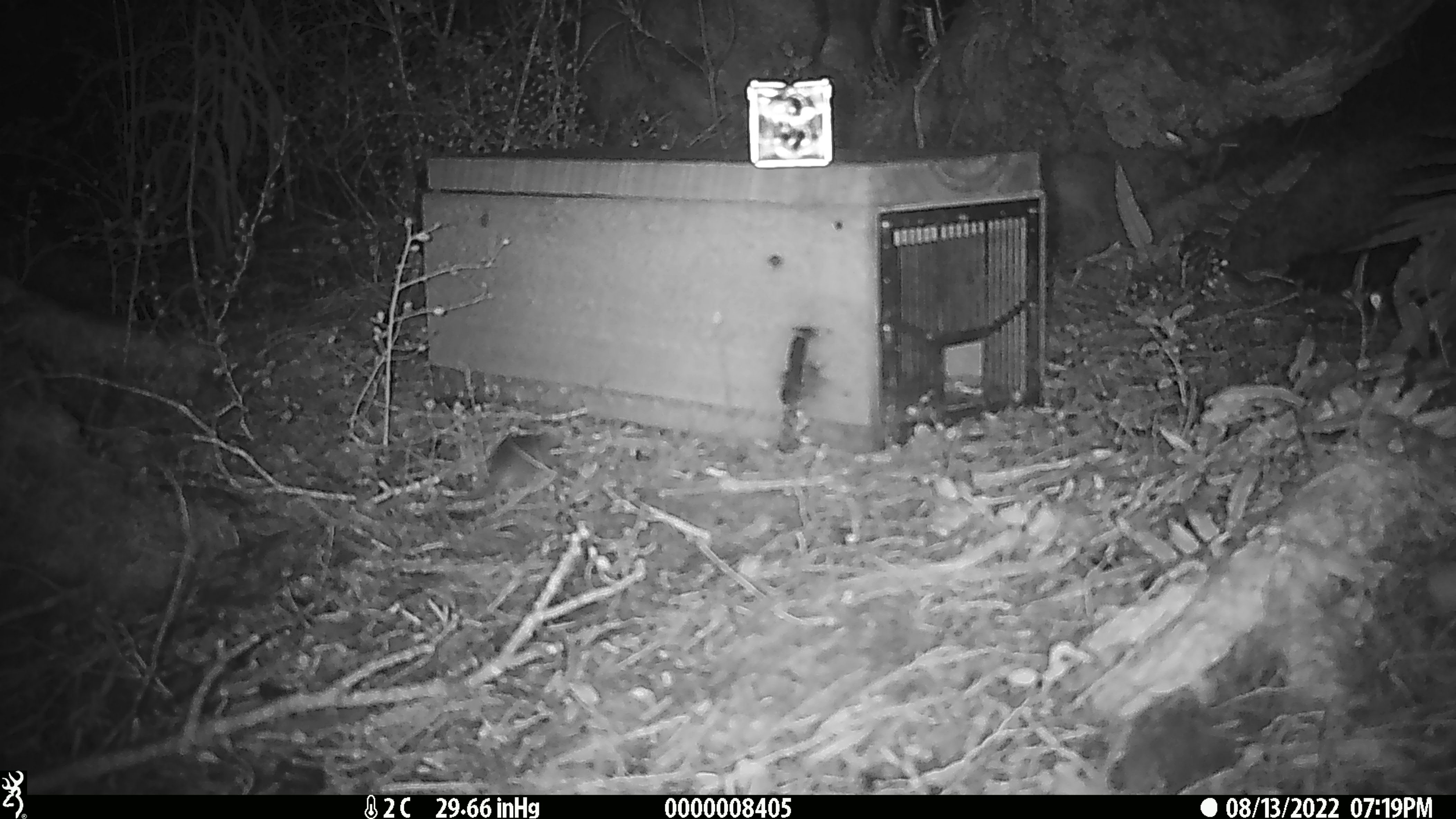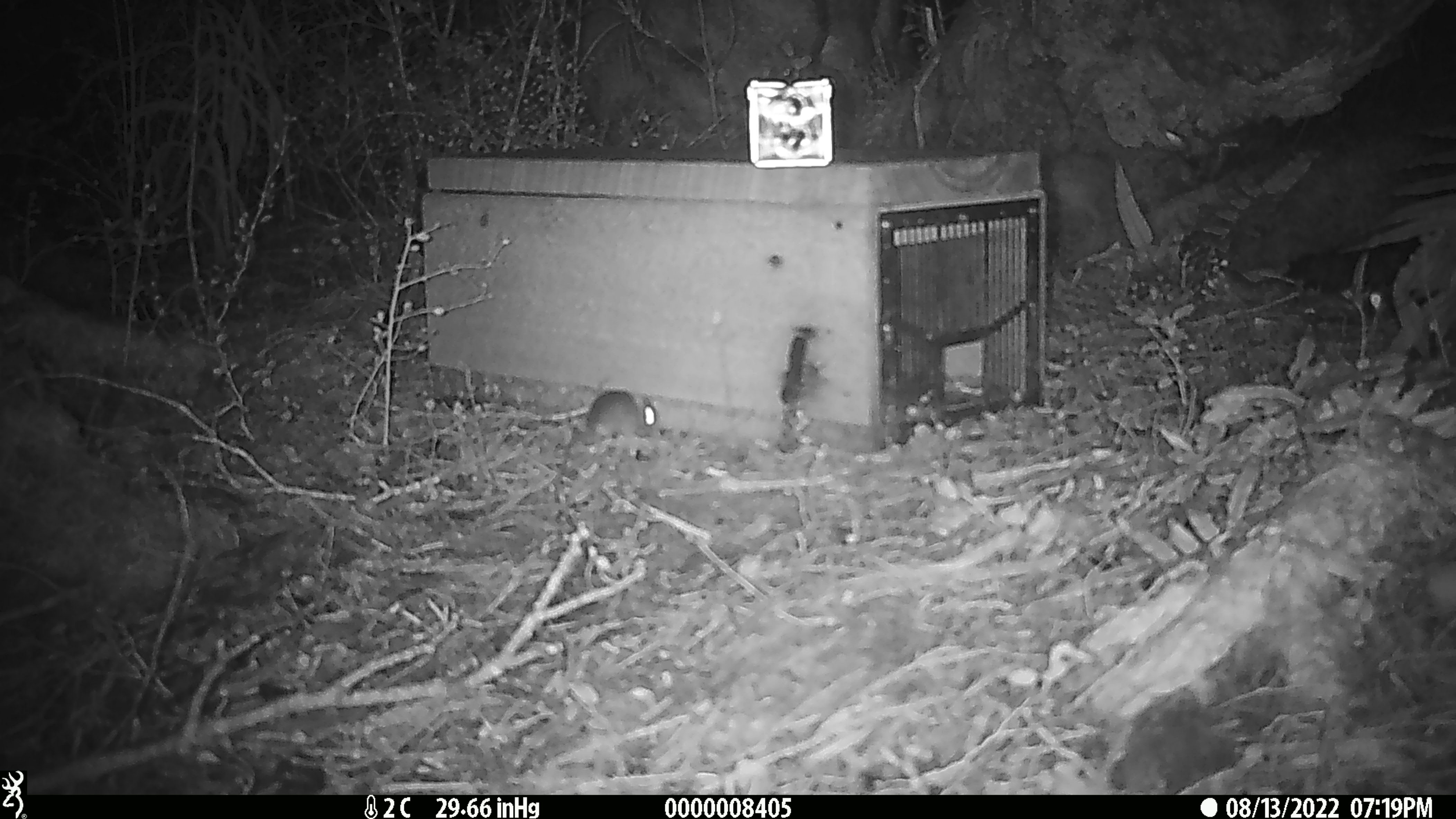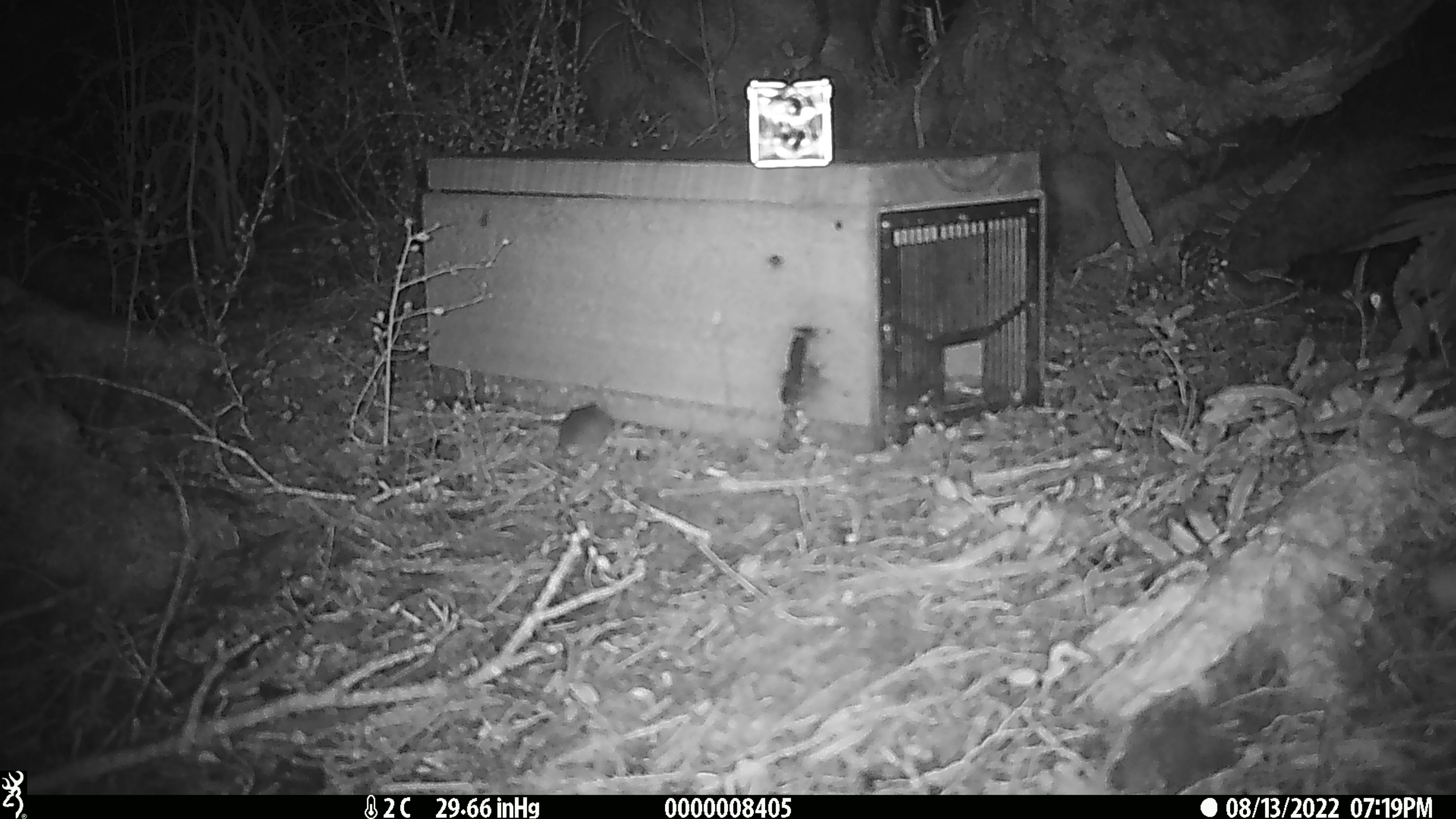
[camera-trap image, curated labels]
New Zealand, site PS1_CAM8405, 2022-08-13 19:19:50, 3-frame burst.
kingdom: Animalia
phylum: Chordata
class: Mammalia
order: Rodentia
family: Muridae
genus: Mus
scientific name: Mus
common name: mouse